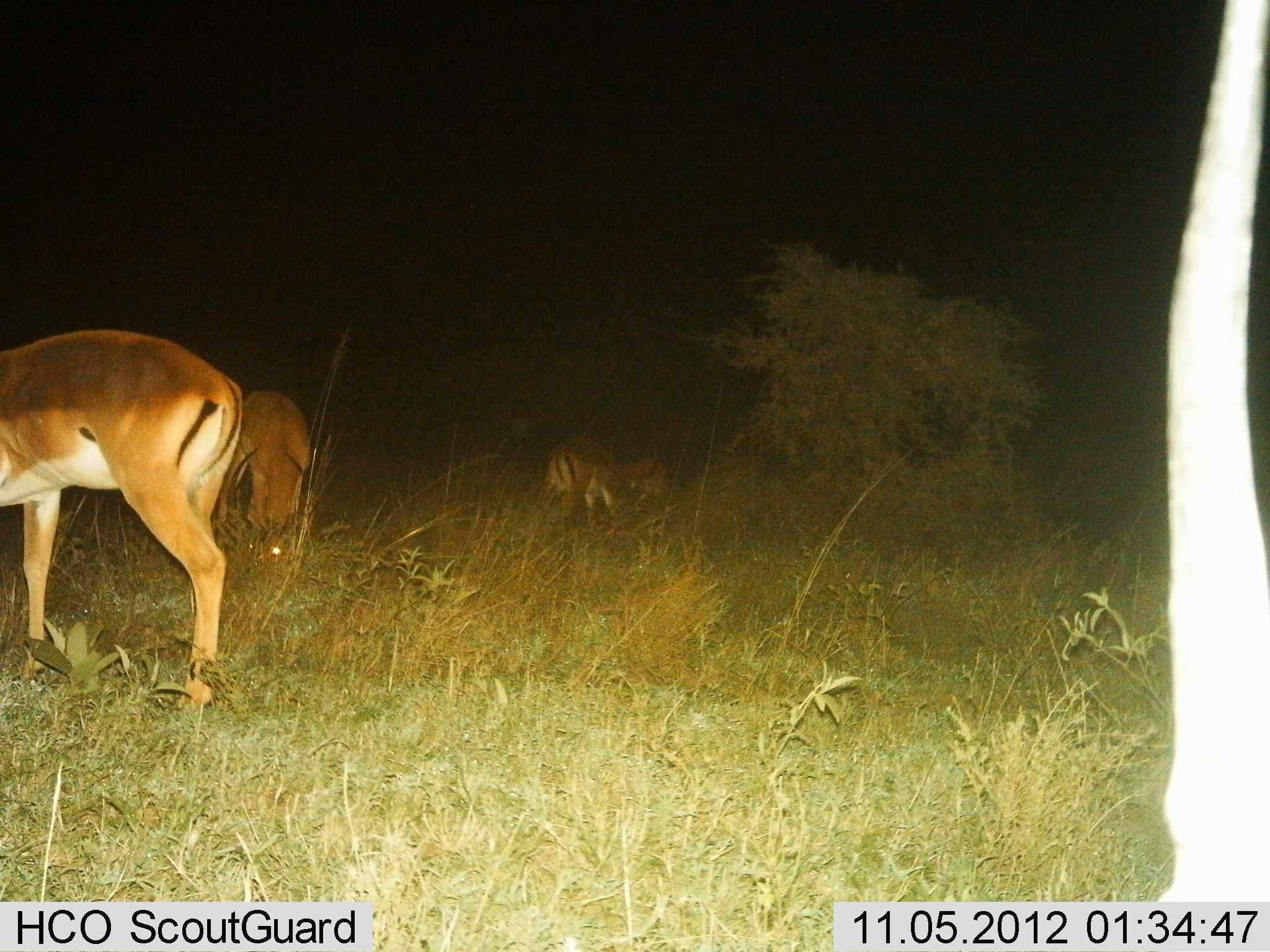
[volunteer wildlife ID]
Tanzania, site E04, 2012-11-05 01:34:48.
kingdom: Animalia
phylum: Chordata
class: Mammalia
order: Artiodactyla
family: Bovidae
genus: Aepyceros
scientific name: Aepyceros melampus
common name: impala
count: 4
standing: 60%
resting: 0%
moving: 0%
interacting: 0%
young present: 0%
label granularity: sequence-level